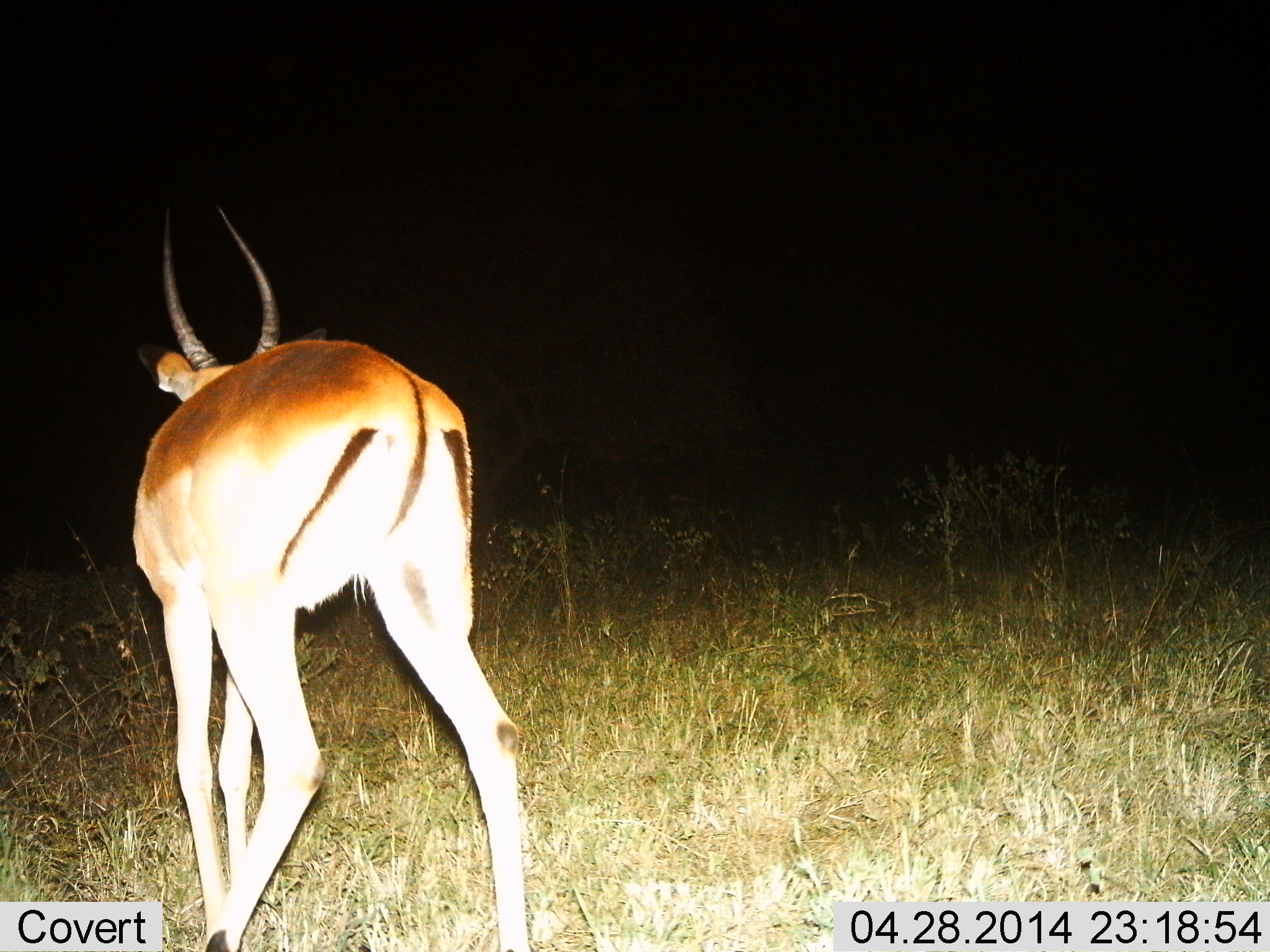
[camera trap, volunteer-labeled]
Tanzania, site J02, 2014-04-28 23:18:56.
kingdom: Animalia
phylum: Chordata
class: Mammalia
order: Artiodactyla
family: Bovidae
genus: Aepyceros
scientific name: Aepyceros melampus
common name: impala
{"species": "impala (Aepyceros melampus)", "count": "1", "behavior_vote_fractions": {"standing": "50%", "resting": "0%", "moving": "50%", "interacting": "0%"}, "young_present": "0%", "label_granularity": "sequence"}